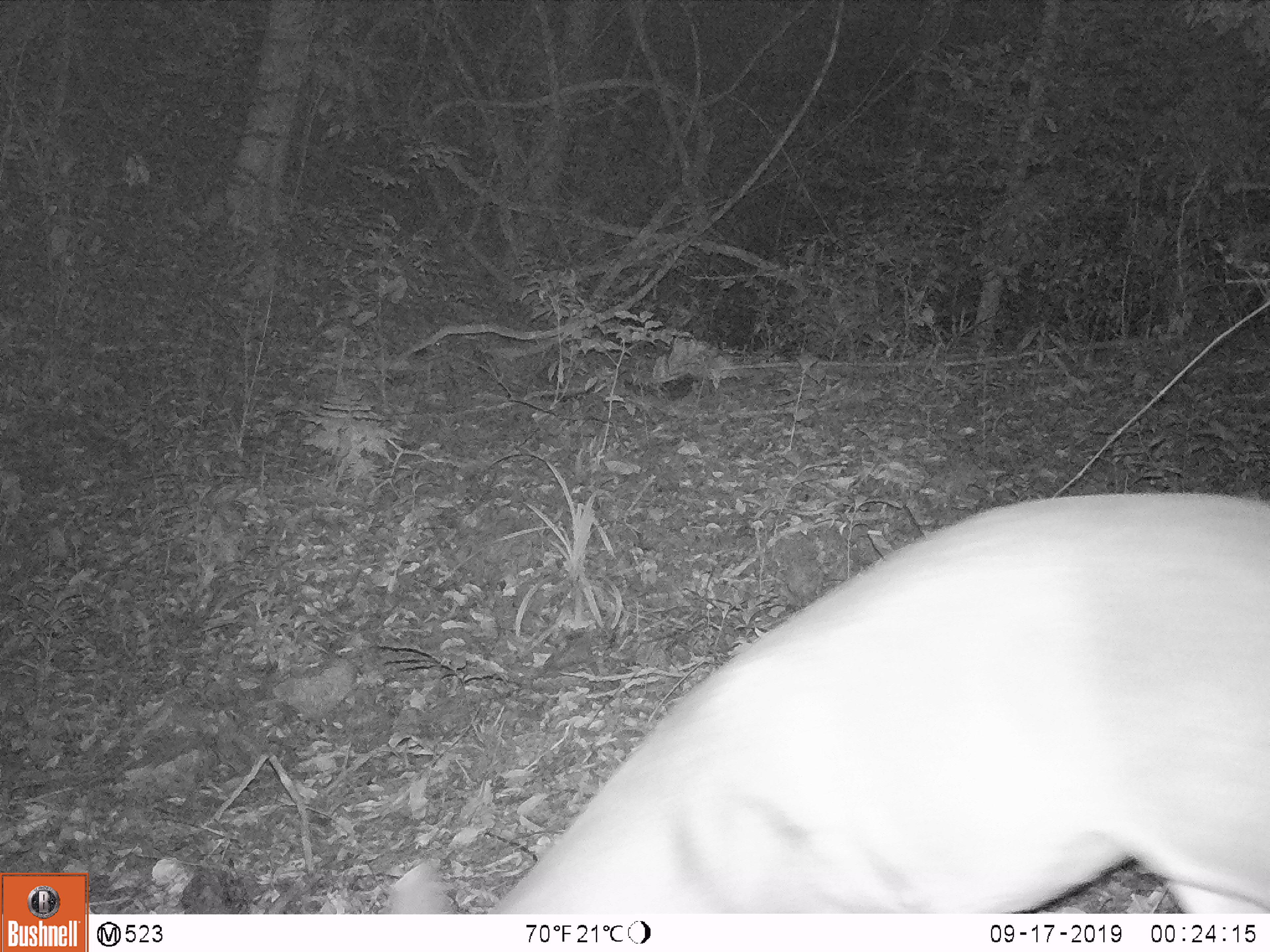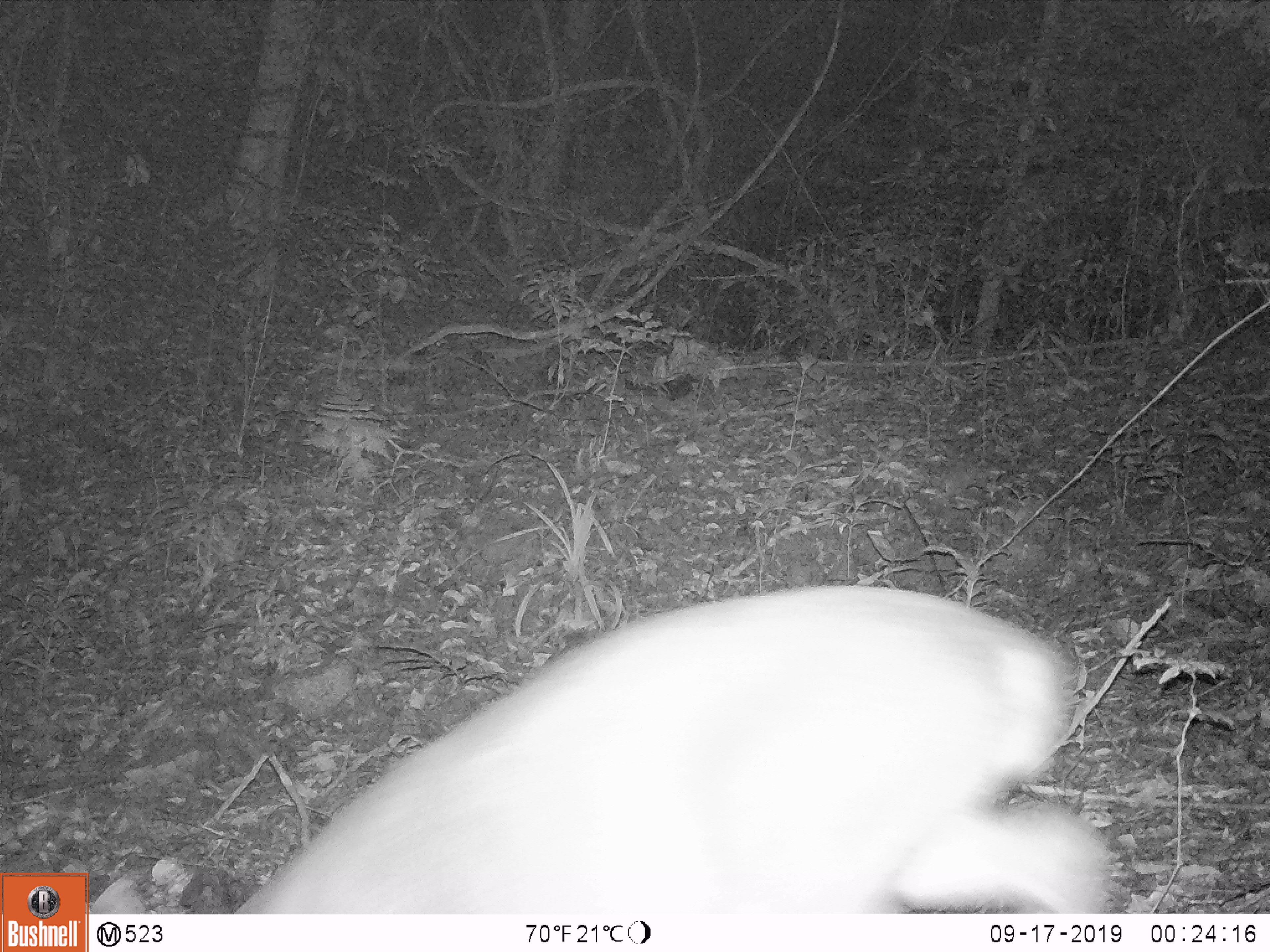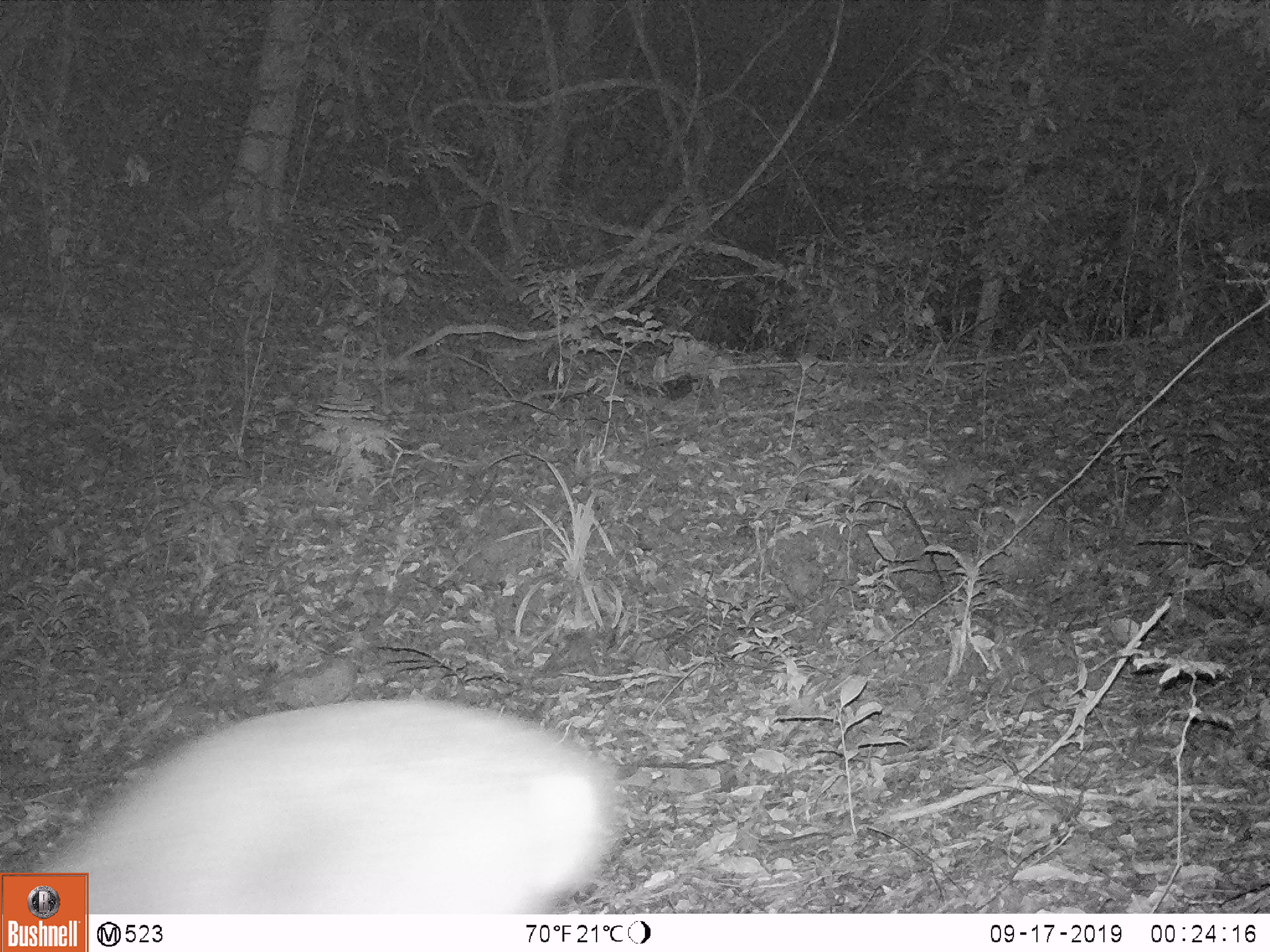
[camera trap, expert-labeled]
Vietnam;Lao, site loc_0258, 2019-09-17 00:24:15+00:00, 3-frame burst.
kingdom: Animalia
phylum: Chordata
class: Mammalia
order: Artiodactyla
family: Cervidae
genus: Muntiacus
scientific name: Muntiacus vuquangensis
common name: large-antlered muntjac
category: large antlered muntjac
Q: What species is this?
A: Large antlered muntjac (large-antlered muntjac) (Muntiacus vuquangensis).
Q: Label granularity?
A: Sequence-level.